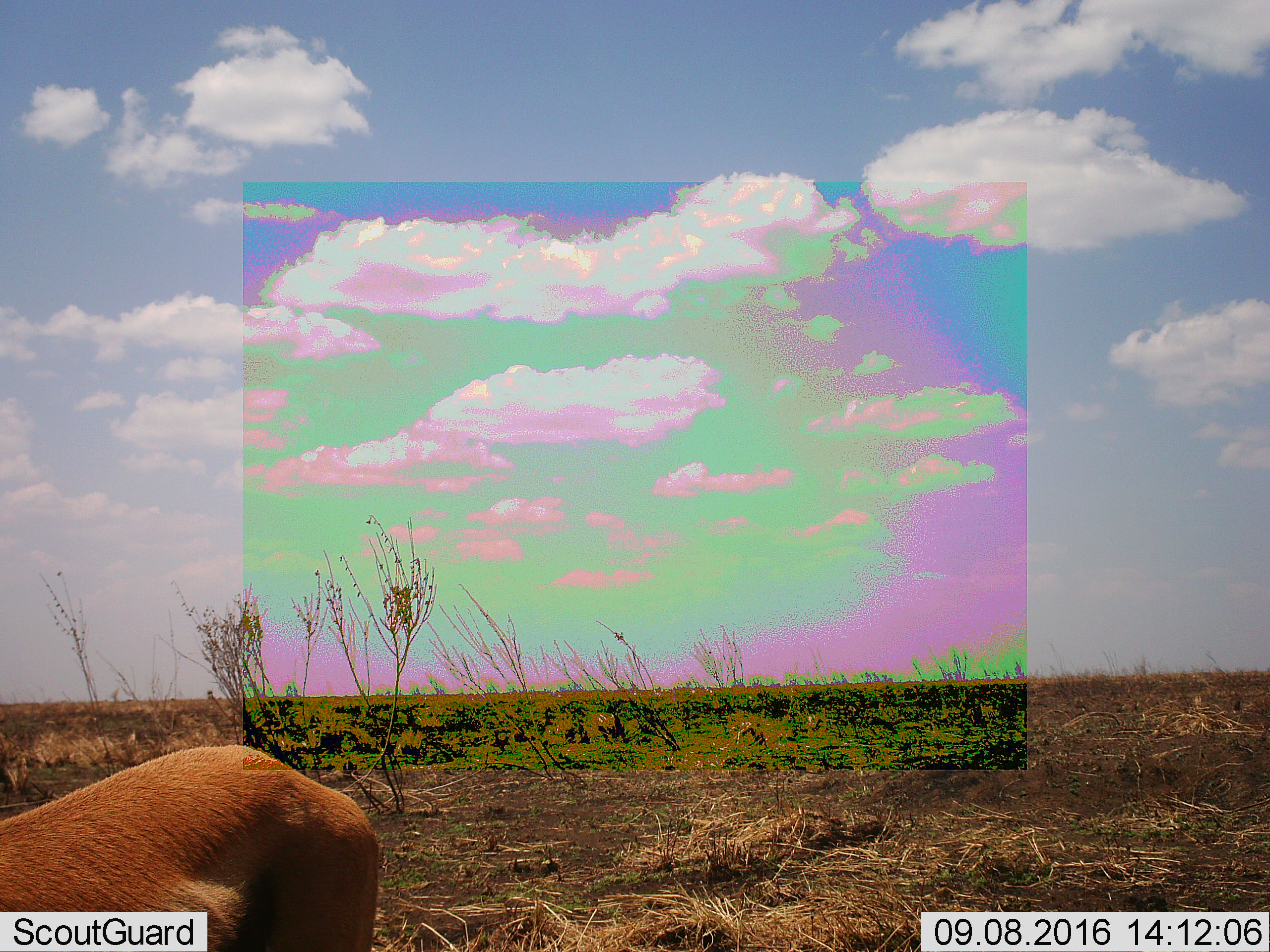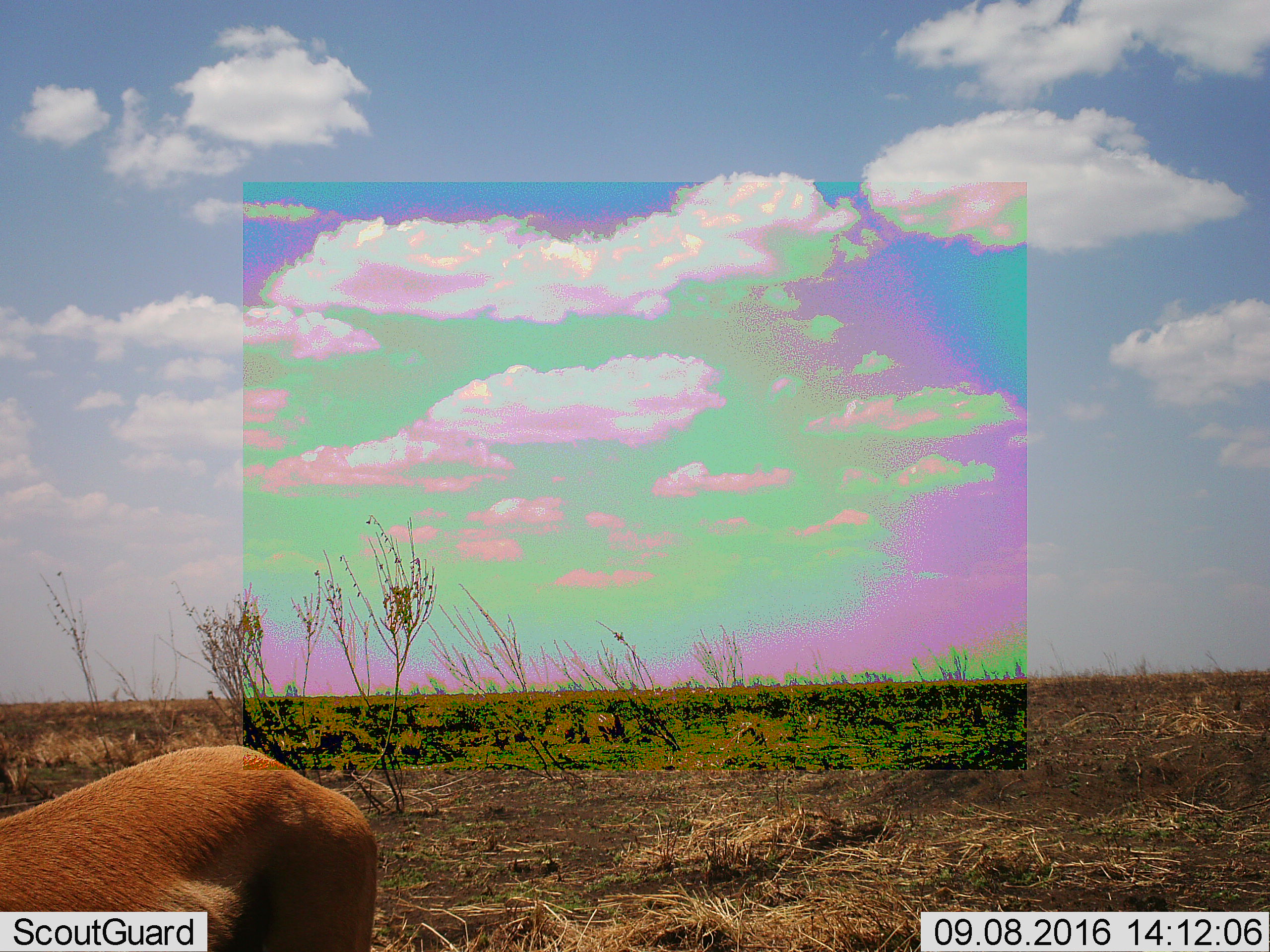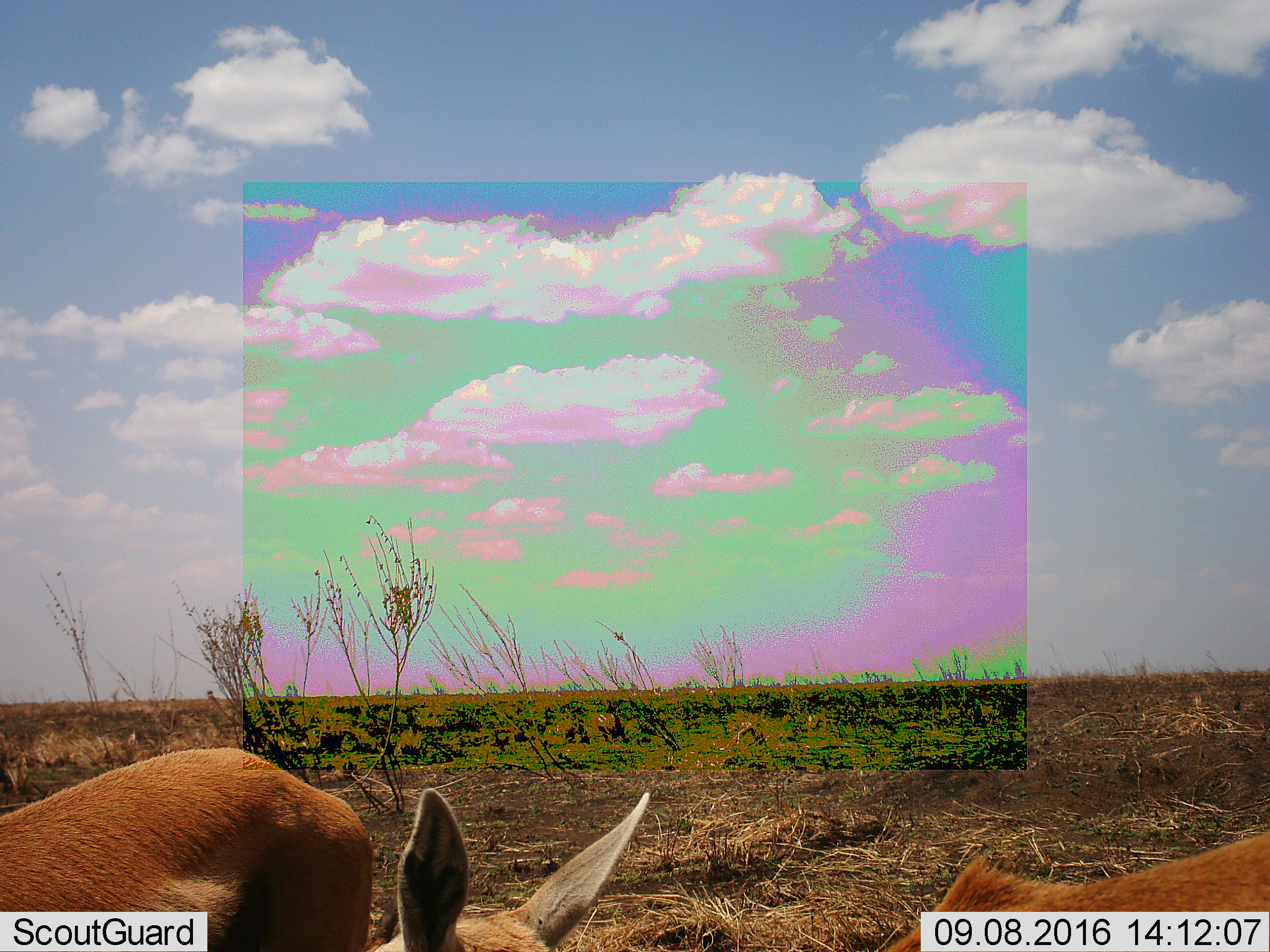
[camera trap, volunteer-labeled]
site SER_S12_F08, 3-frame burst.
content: unidentified animal